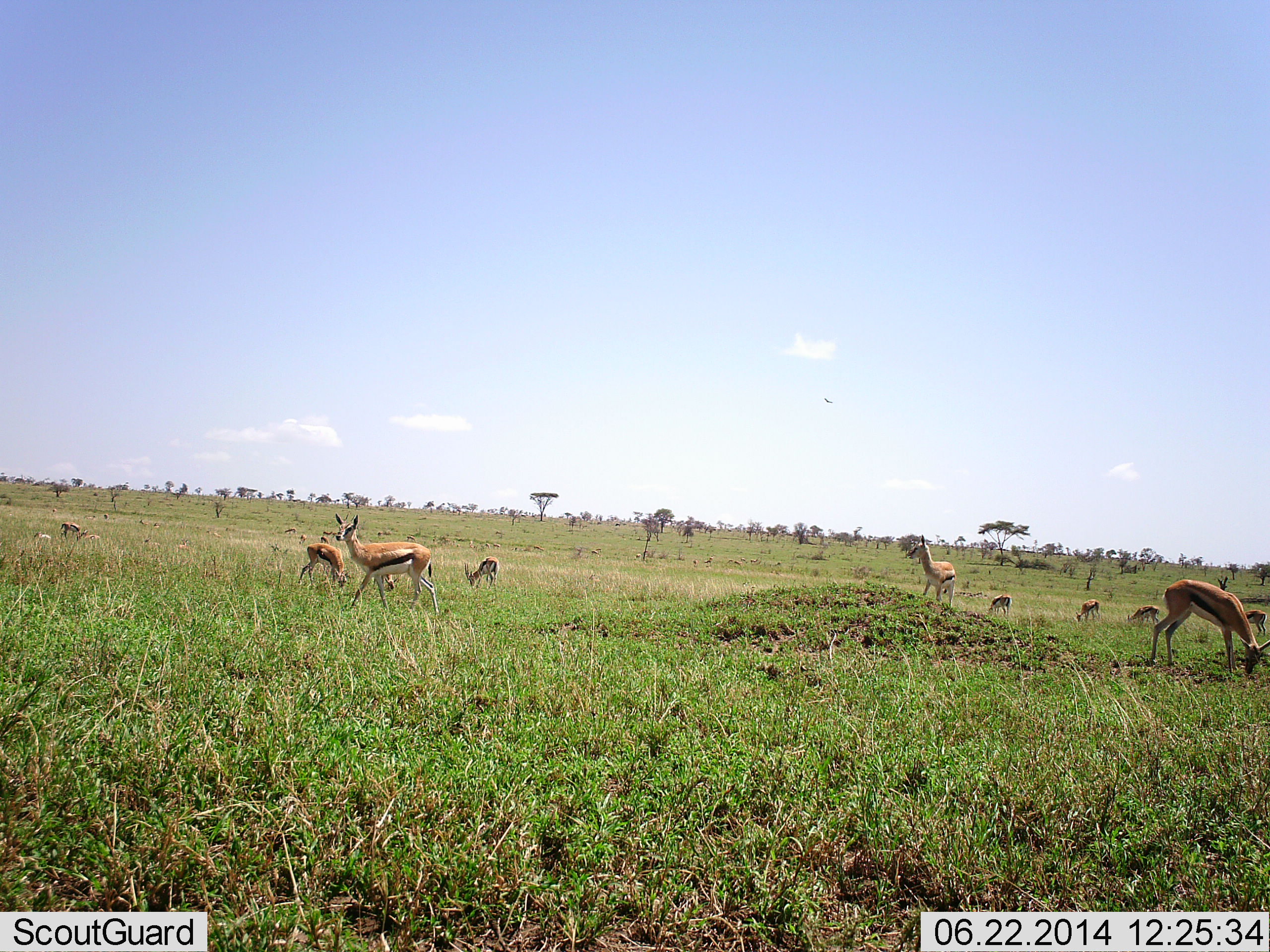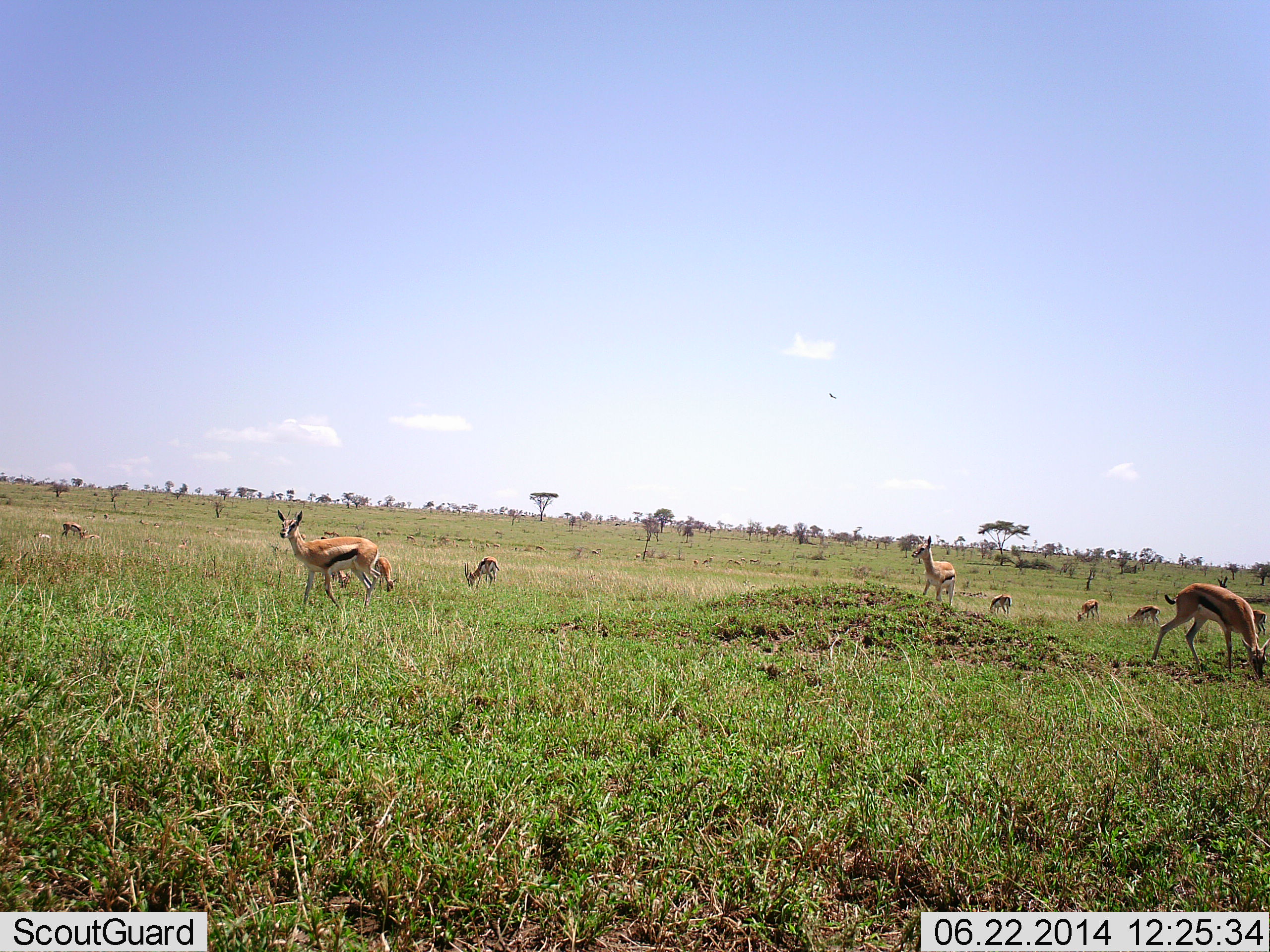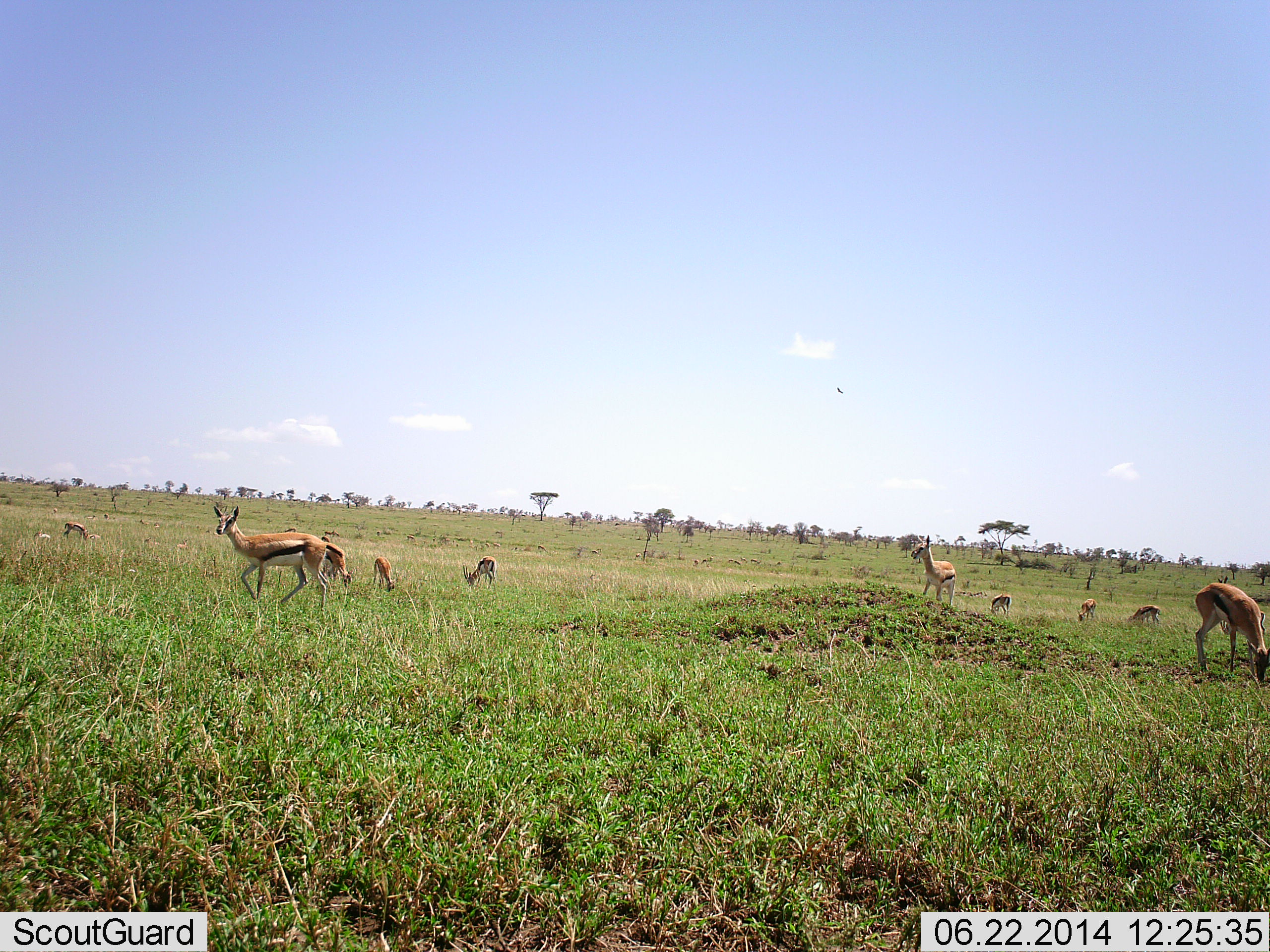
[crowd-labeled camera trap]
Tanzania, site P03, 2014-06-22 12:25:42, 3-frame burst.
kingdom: Animalia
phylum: Chordata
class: Mammalia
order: Artiodactyla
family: Bovidae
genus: Eudorcas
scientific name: Eudorcas thomsonii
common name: thomson's gazelle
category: gazellethomsons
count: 10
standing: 72%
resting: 8%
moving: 58%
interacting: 1%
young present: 5%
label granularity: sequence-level